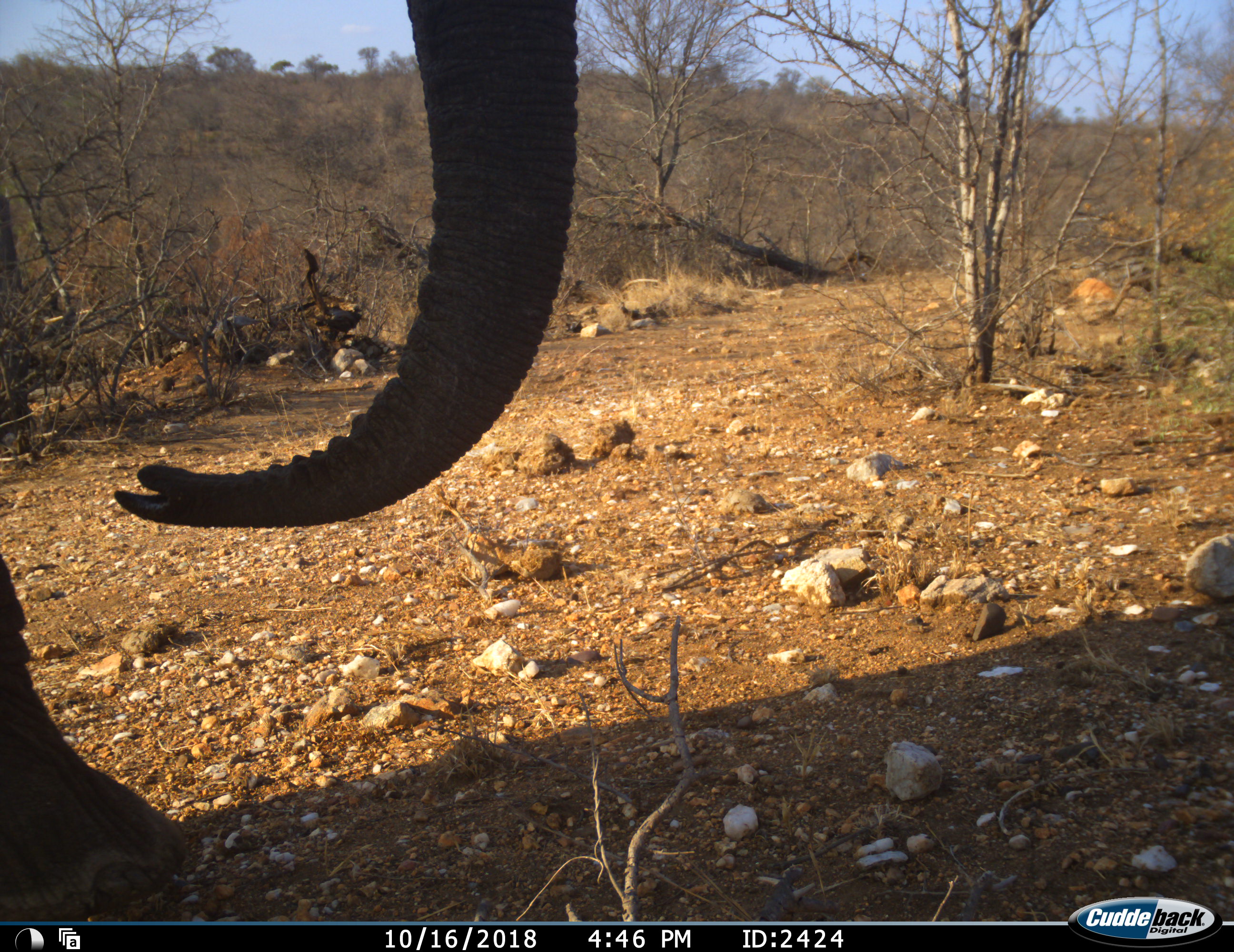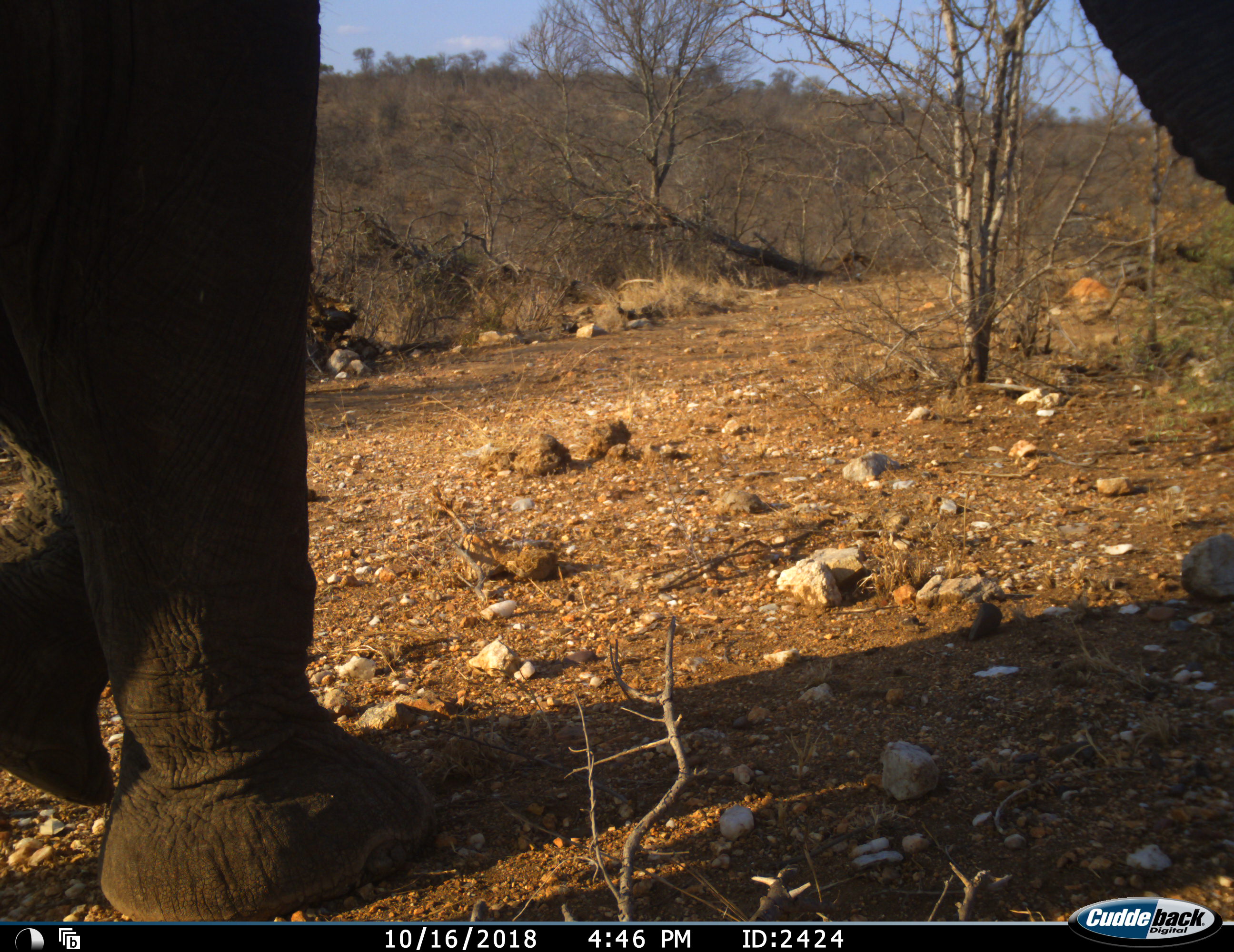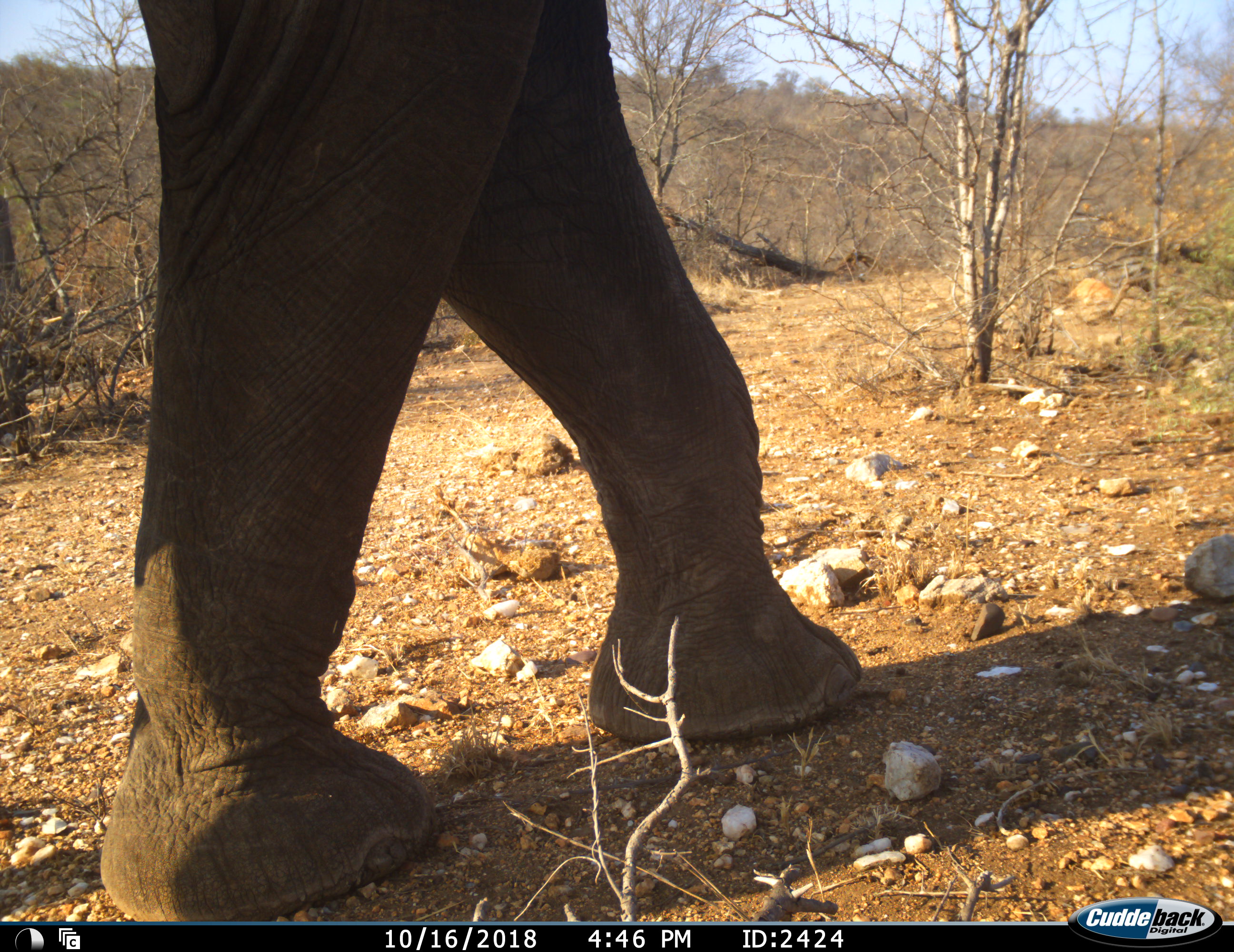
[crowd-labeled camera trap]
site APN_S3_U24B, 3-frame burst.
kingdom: Animalia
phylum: Chordata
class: Mammalia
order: Proboscidea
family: Elephantidae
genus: Loxodonta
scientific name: Loxodonta africana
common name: african bush elephant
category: elephant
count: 1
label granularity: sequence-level